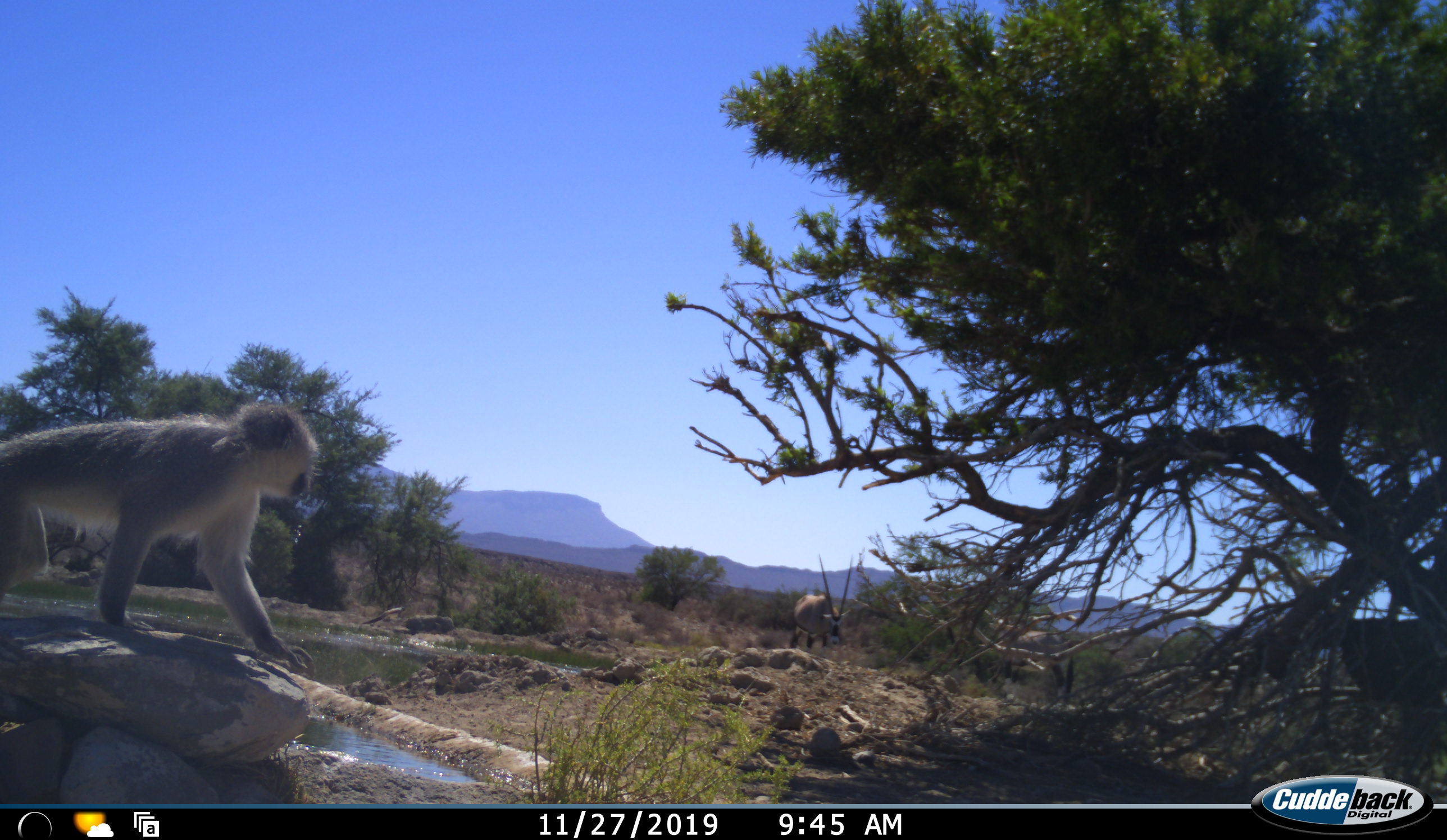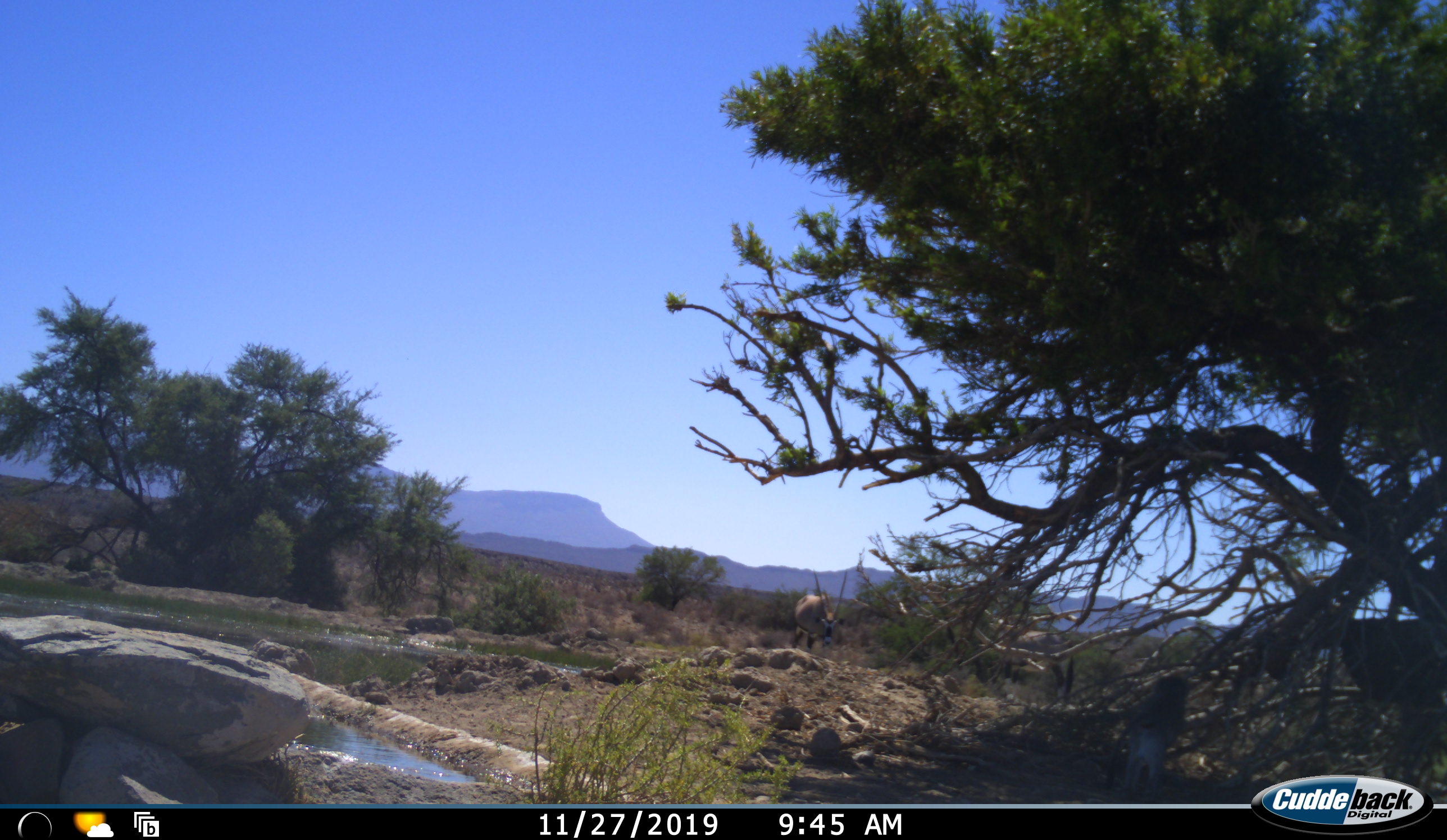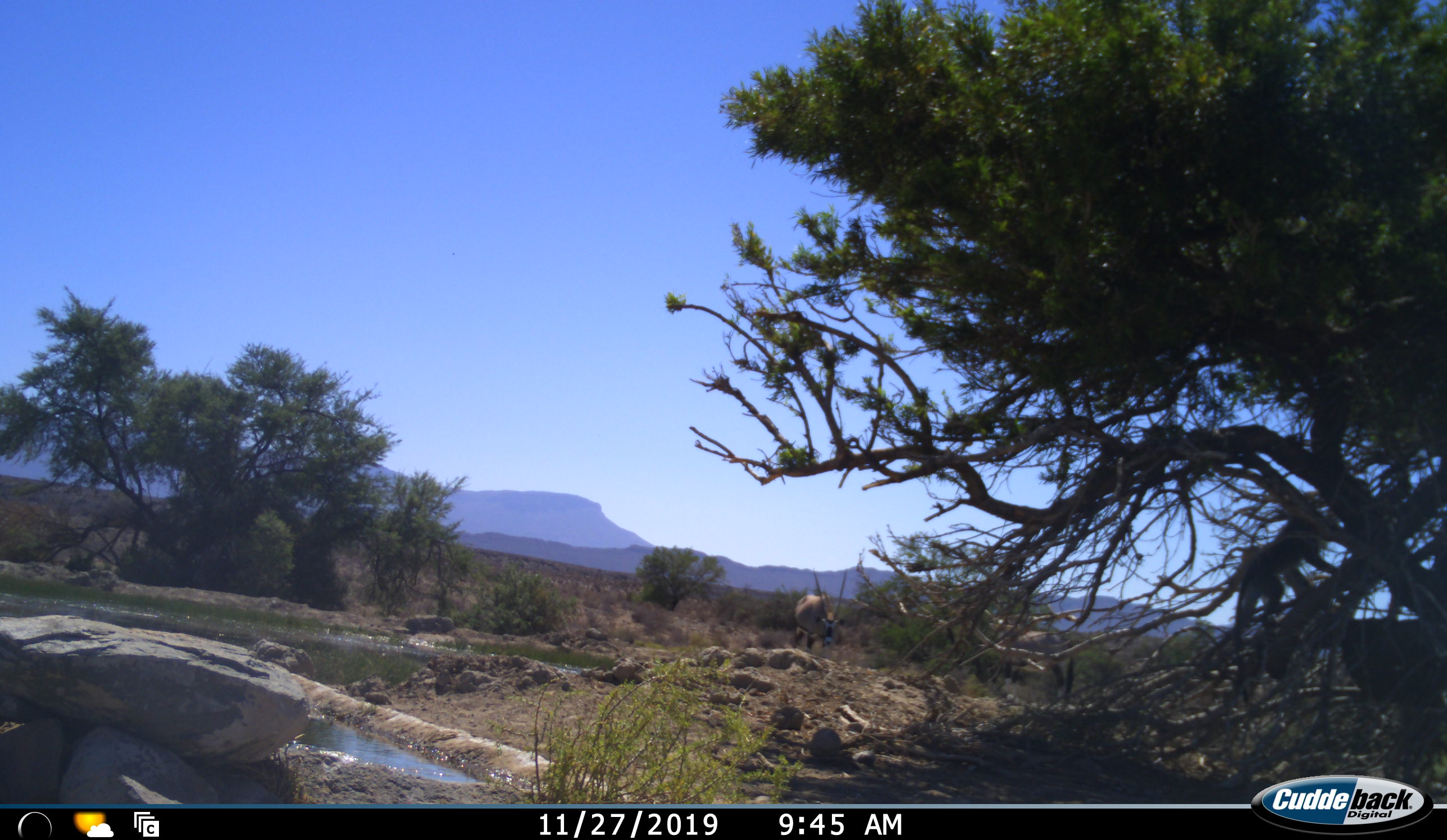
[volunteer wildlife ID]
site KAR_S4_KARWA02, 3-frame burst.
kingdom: Animalia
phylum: Chordata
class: Mammalia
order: Artiodactyla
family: Bovidae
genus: Oryx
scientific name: Oryx gazella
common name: gemsbok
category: oryx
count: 2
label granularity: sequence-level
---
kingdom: Animalia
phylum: Chordata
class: Mammalia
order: Primates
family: Cercopithecidae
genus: Chlorocebus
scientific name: Chlorocebus pygerythrus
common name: vervet monkey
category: monkeyvervet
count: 1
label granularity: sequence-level